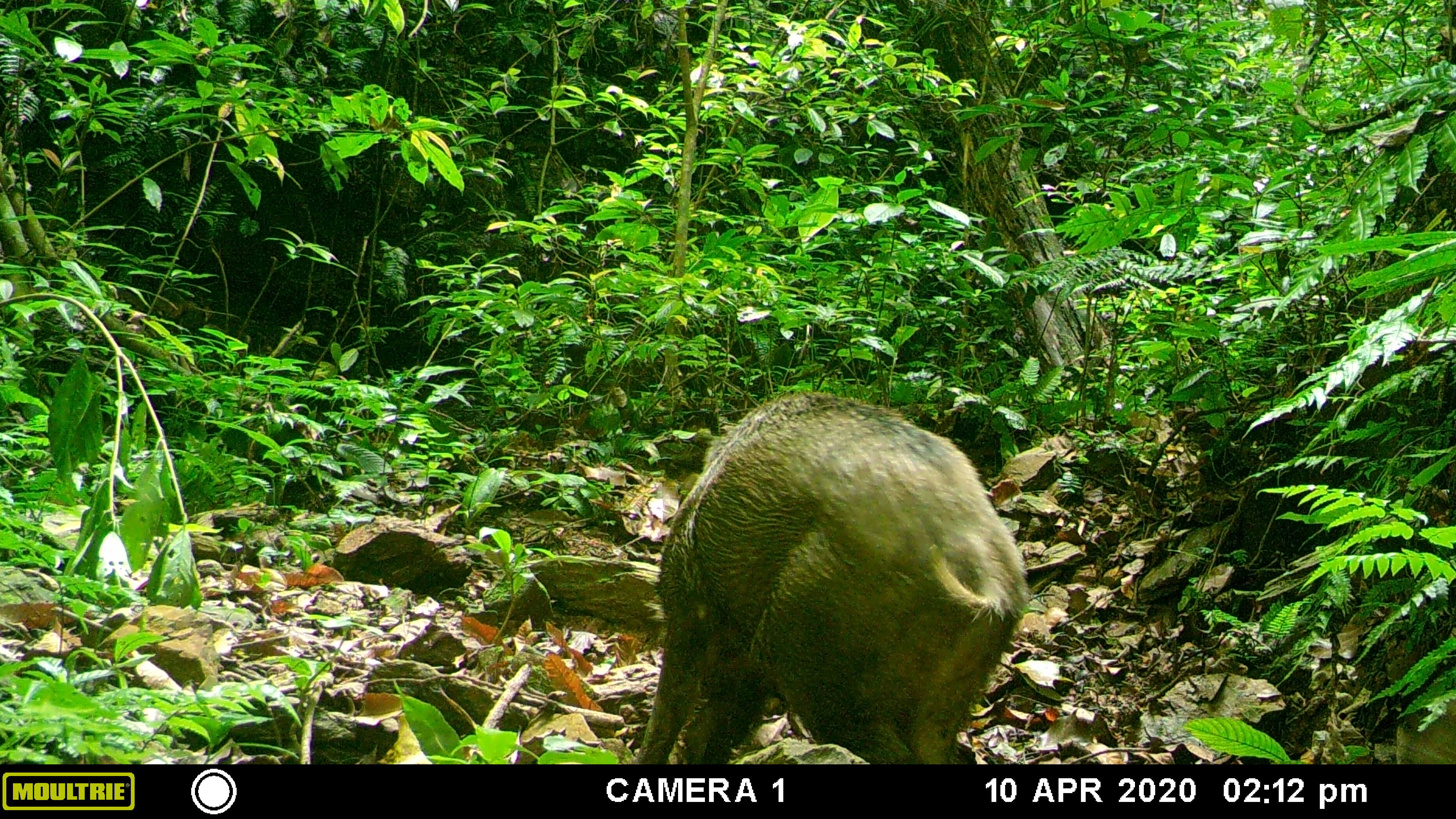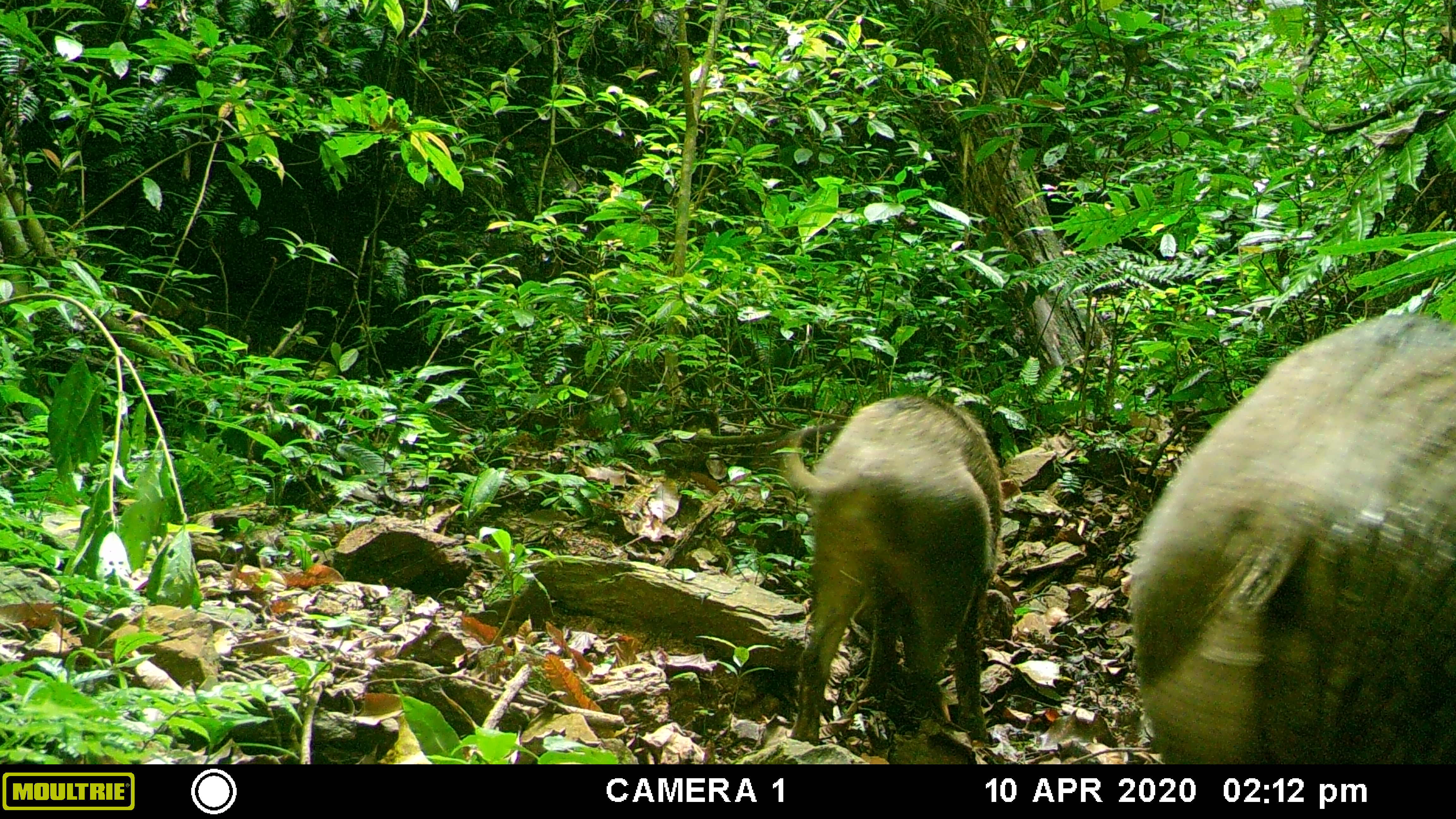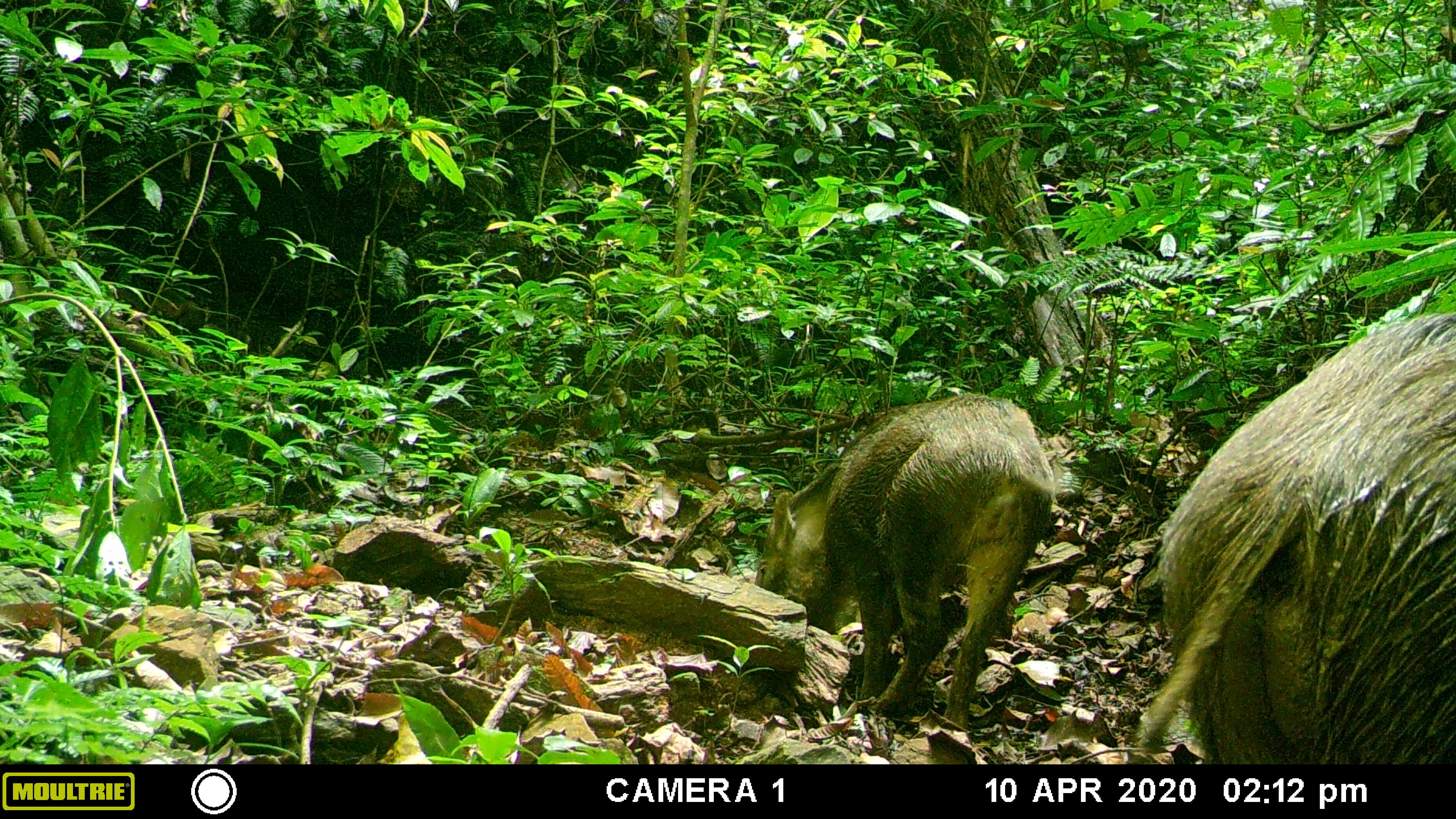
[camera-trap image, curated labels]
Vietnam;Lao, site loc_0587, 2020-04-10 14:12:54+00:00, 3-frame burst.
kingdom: Animalia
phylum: Chordata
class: Mammalia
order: Artiodactyla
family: Suidae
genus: Sus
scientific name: Sus scrofa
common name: eurasian wild pig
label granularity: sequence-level